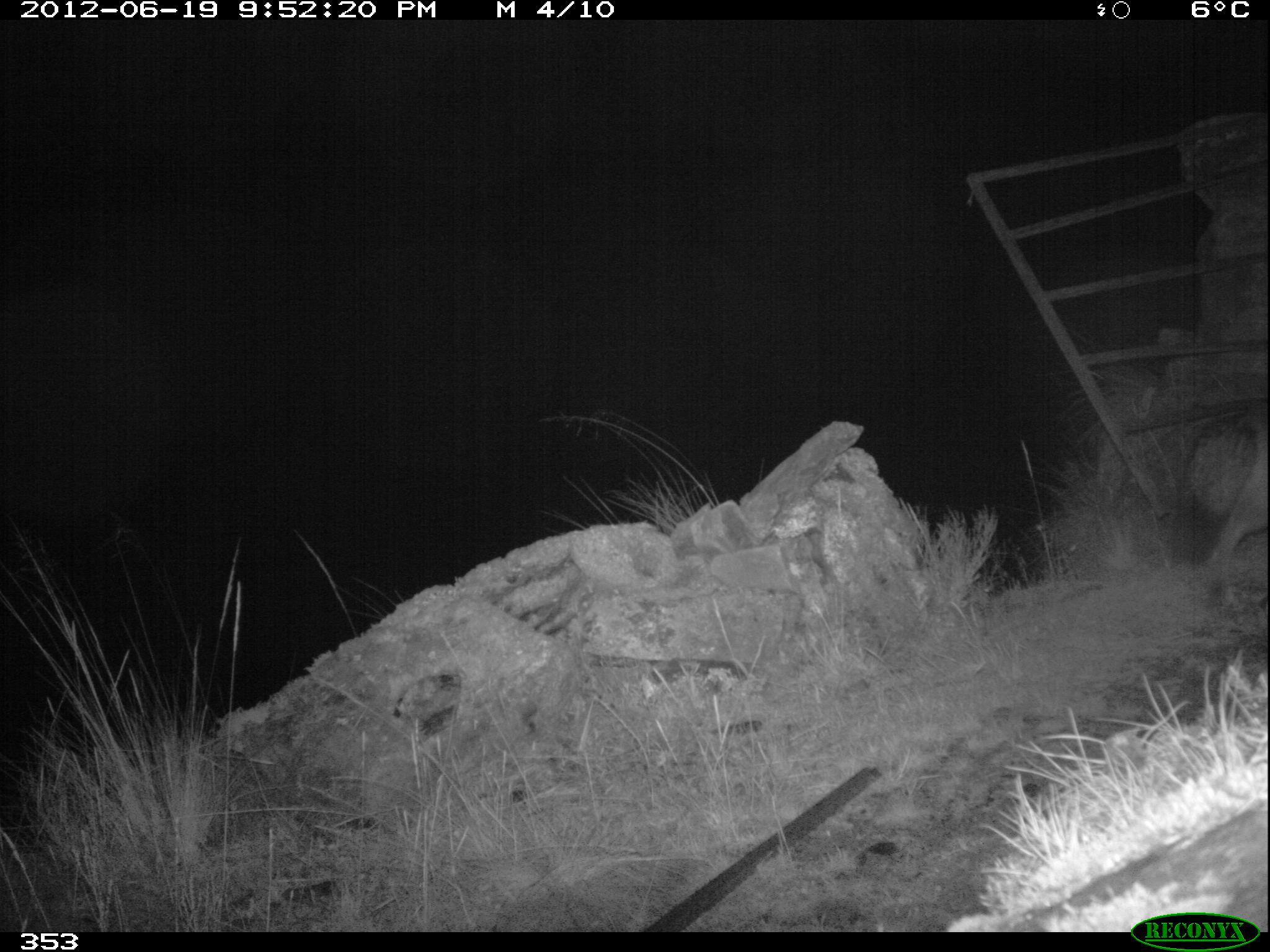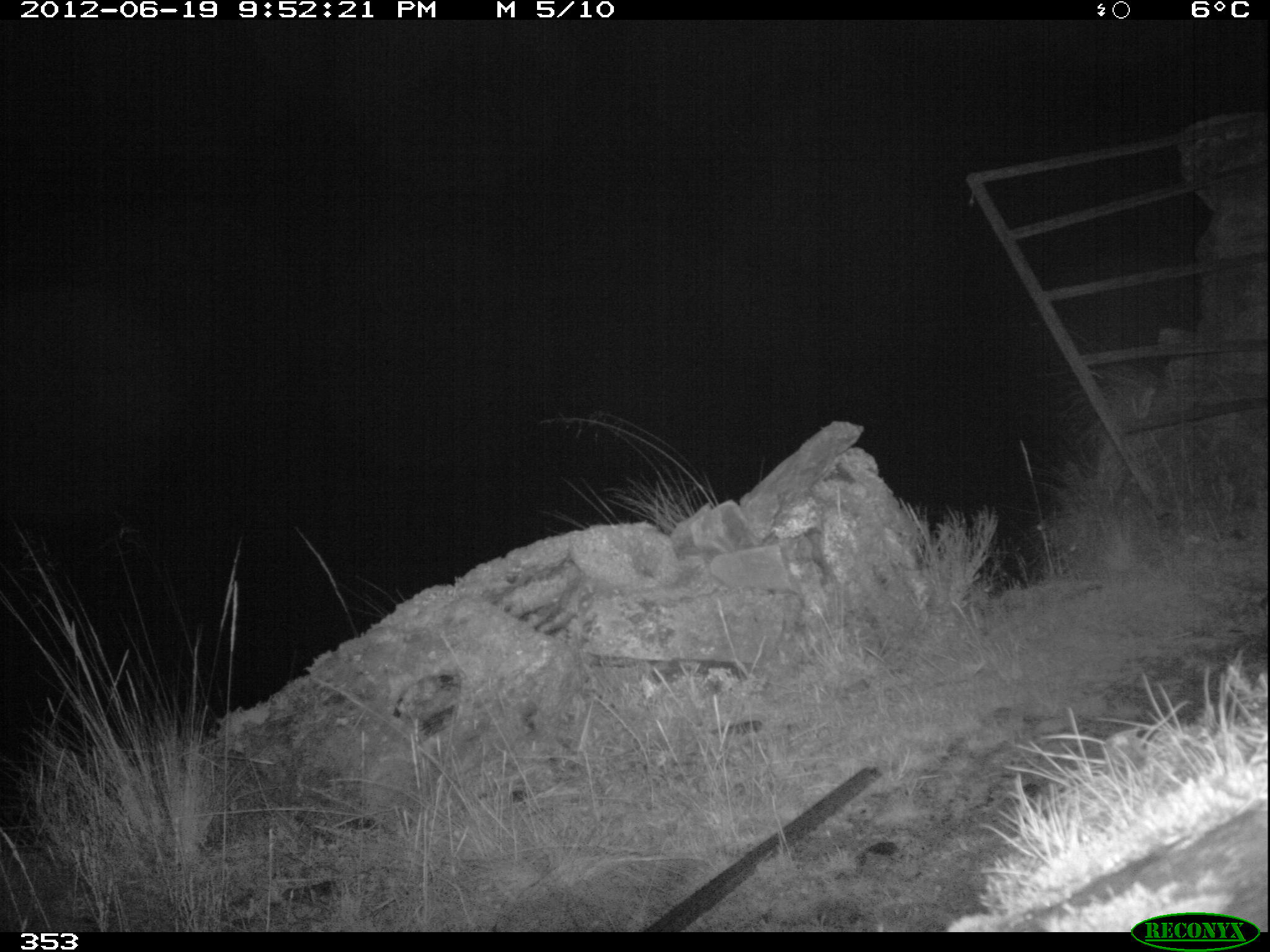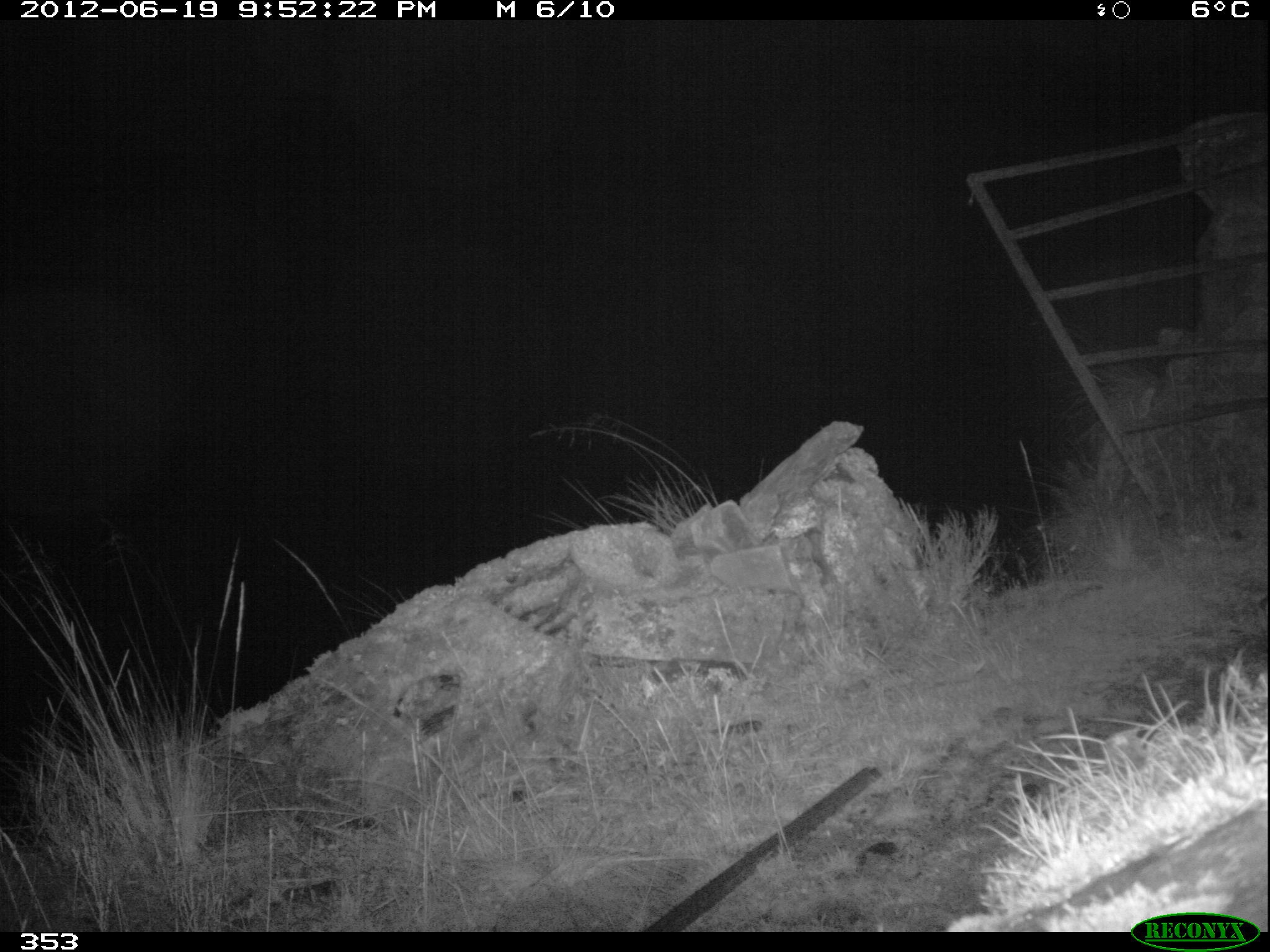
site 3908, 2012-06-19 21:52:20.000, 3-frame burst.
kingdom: Animalia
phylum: Chordata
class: Mammalia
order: Carnivora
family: Canidae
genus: Lycalopex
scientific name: Lycalopex culpaeus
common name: culpeo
Lycalopex culpaeus (culpeo).